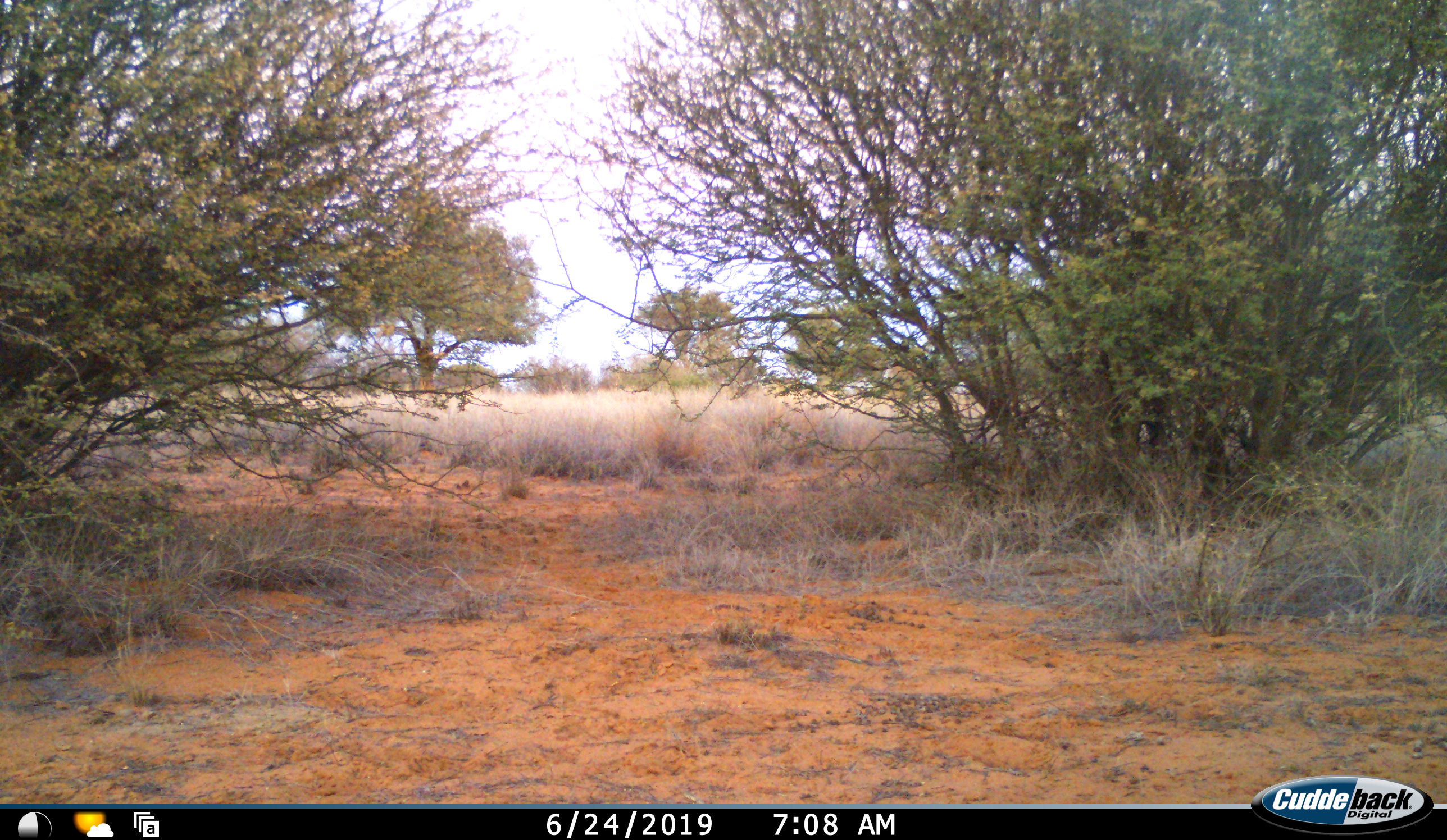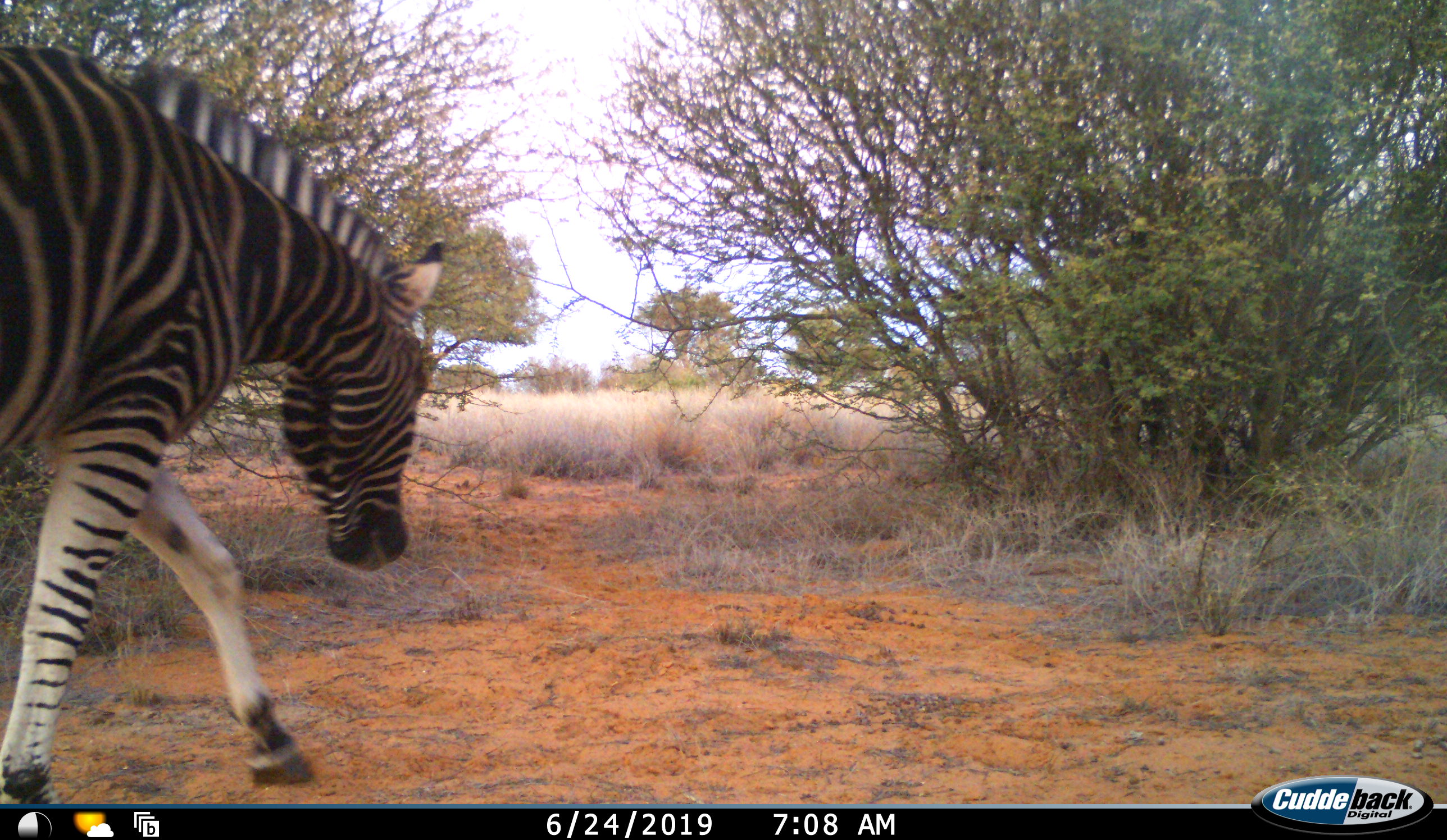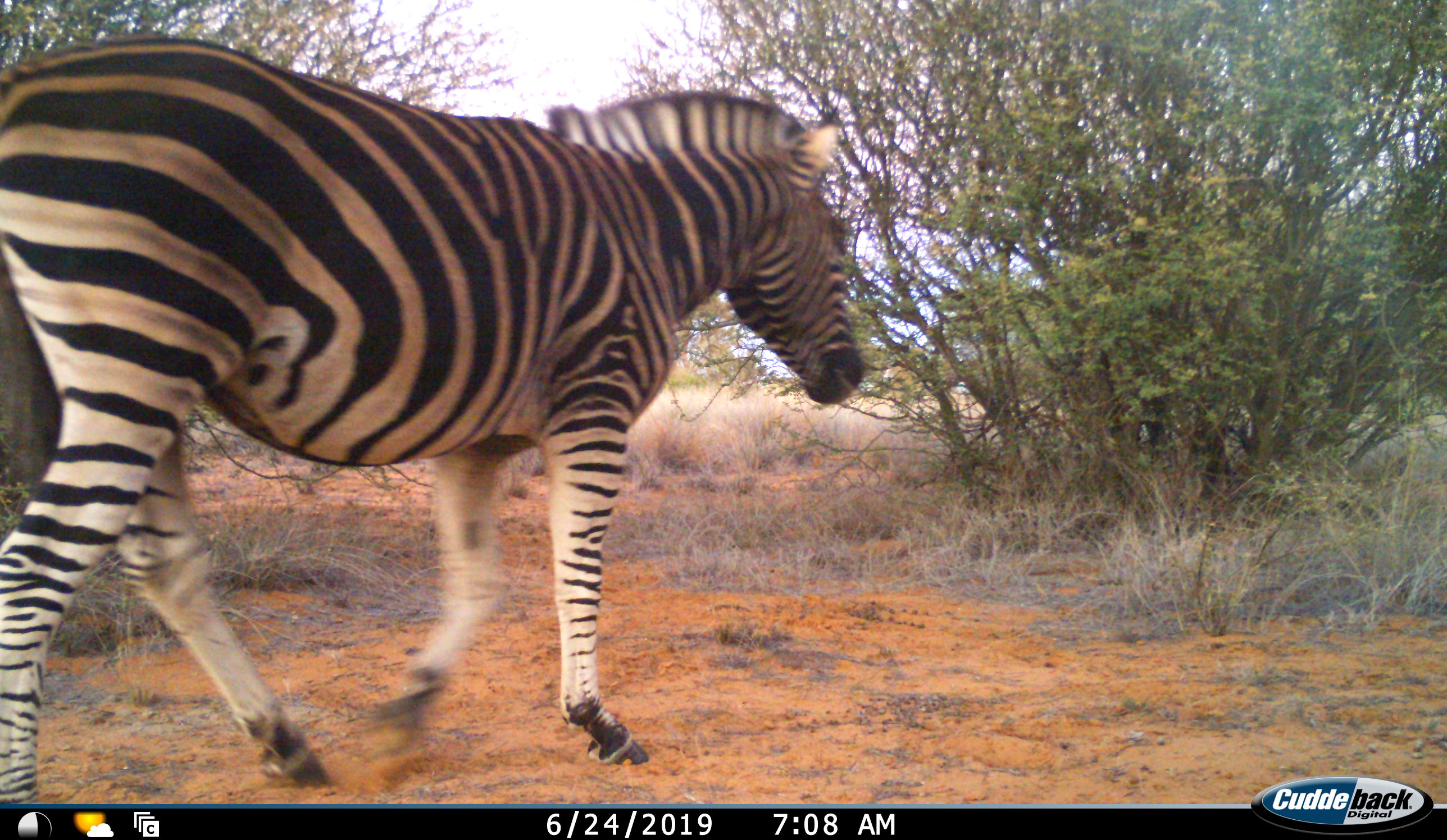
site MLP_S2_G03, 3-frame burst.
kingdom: Animalia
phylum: Chordata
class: Mammalia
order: Perissodactyla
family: Equidae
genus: Equus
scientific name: Equus quagga burchellii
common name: burchell's zebra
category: zebraburchells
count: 1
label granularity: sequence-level